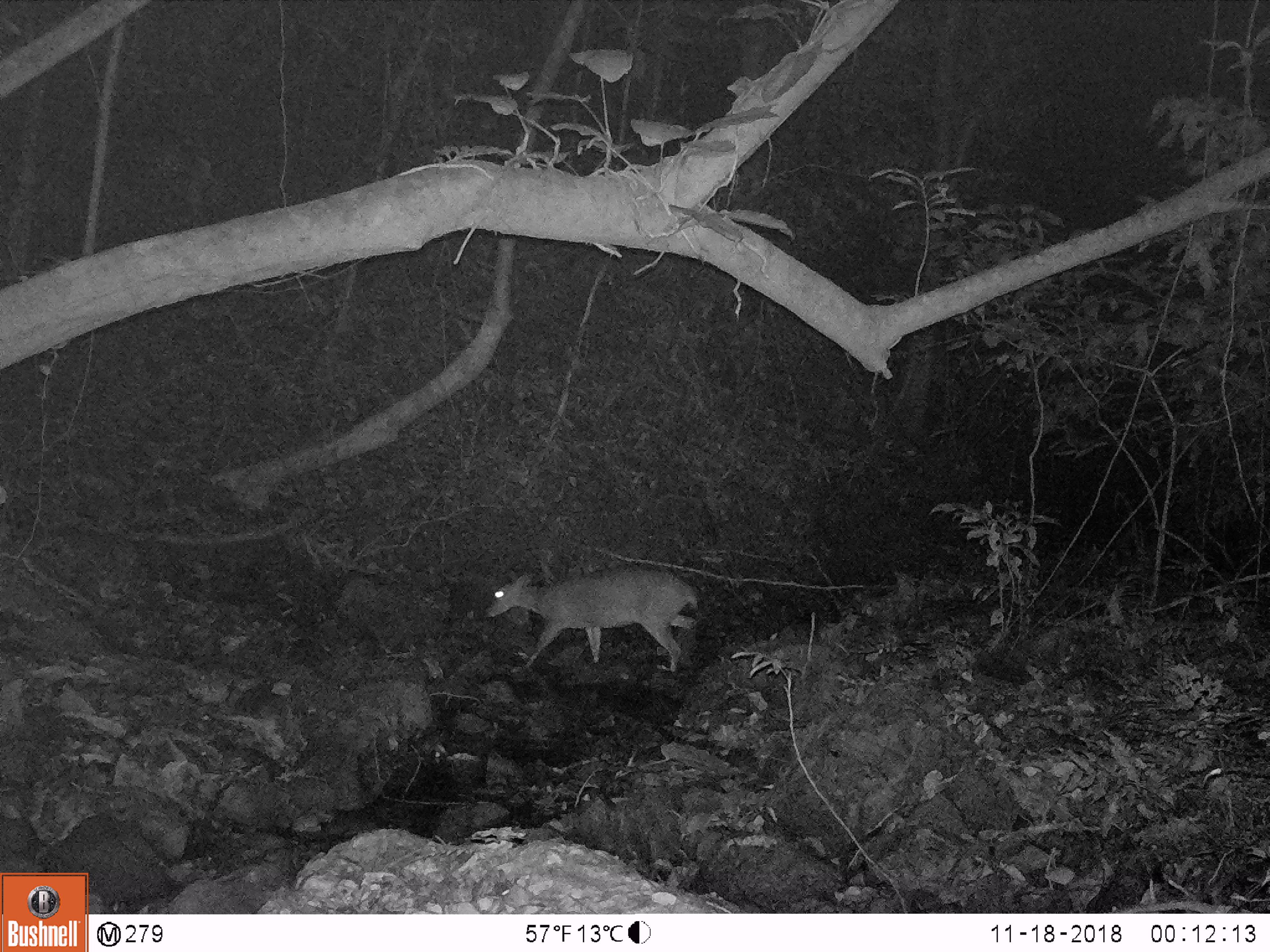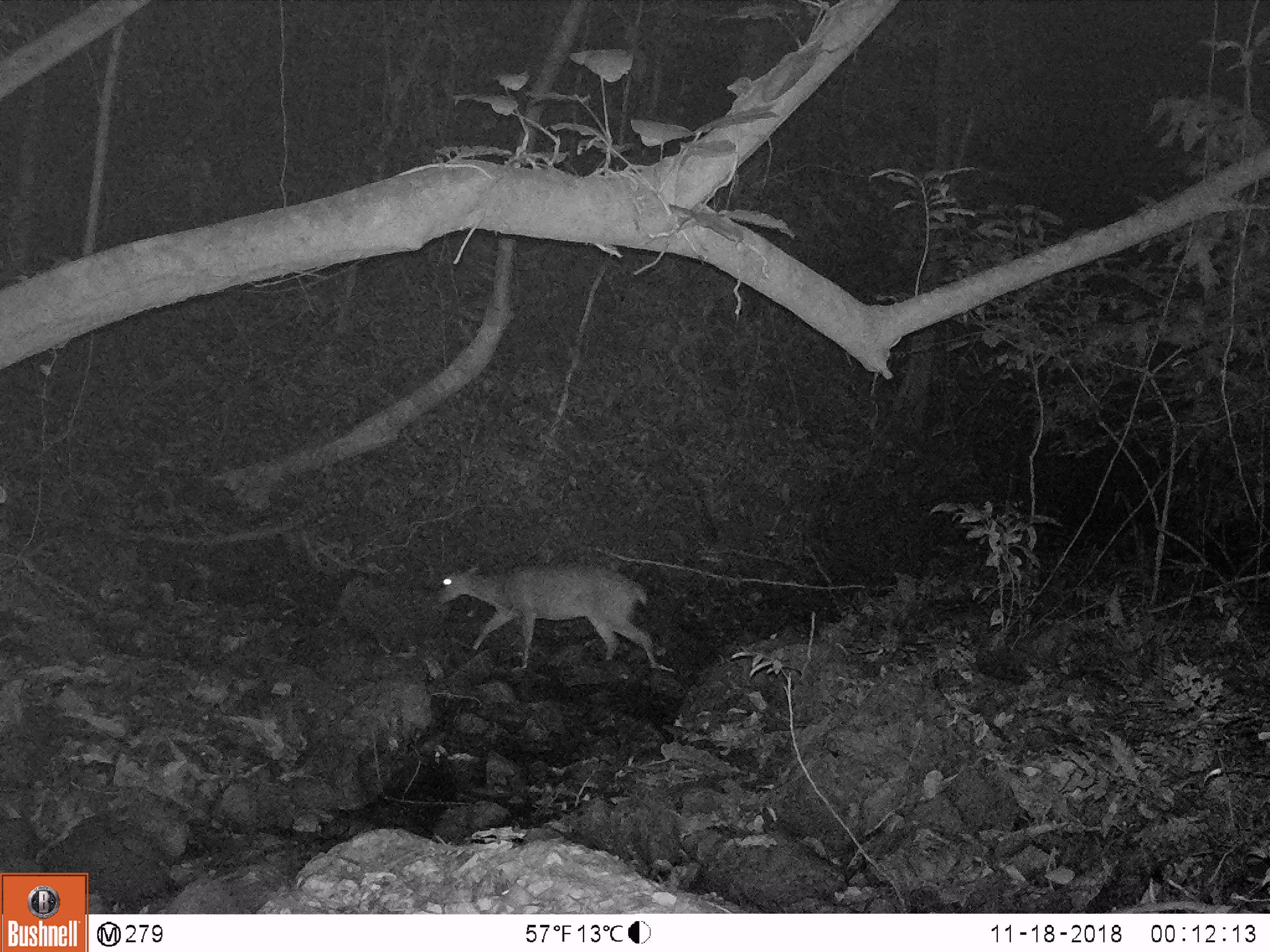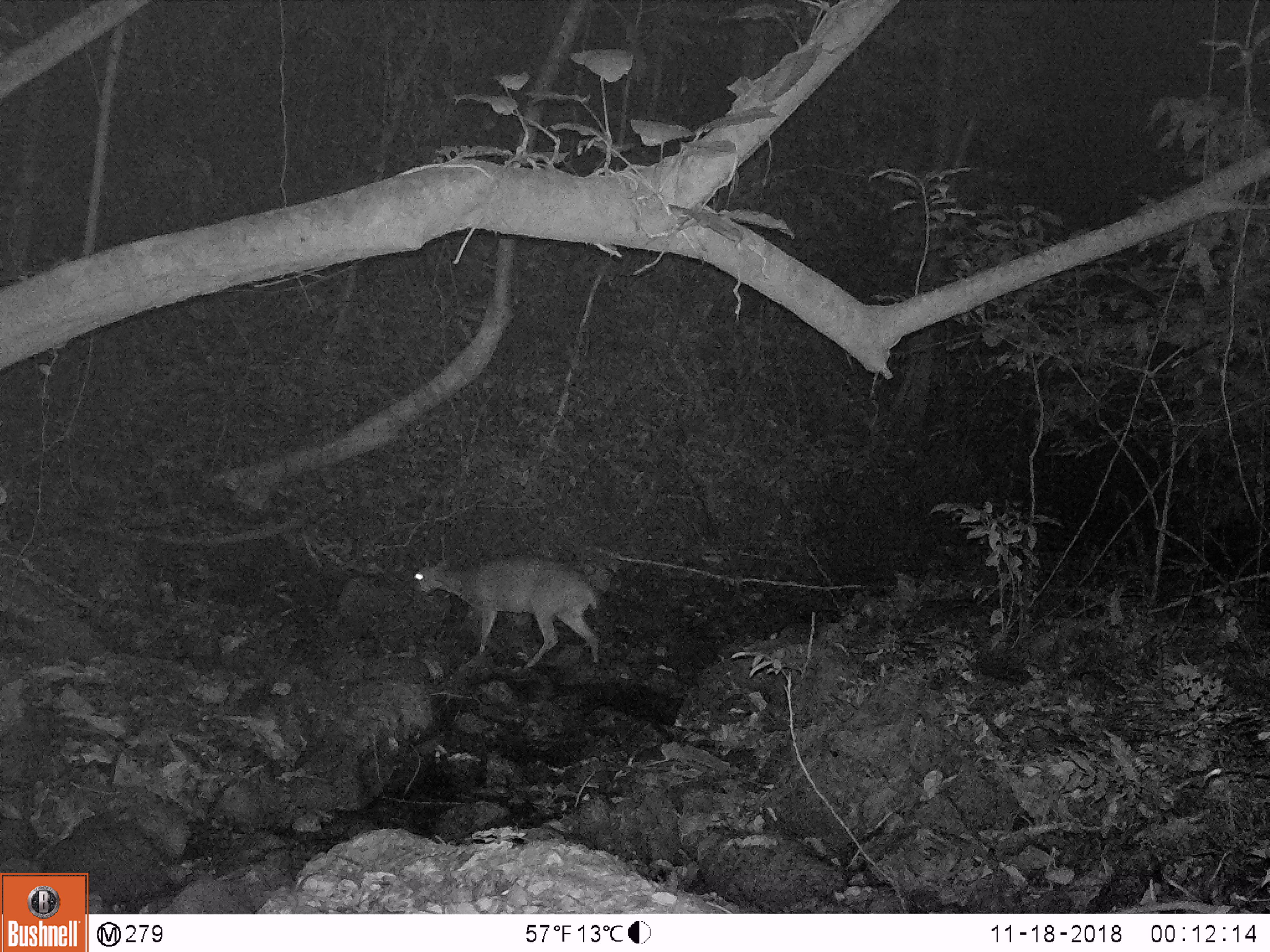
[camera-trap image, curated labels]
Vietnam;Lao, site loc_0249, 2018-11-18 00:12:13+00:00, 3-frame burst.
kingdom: Animalia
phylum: Chordata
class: Mammalia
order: Artiodactyla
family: Cervidae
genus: Muntiacus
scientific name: Muntiacus vuquangensis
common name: large-antlered muntjac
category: large antlered muntjac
Large antlered muntjac (large-antlered muntjac) (Muntiacus vuquangensis). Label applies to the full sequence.